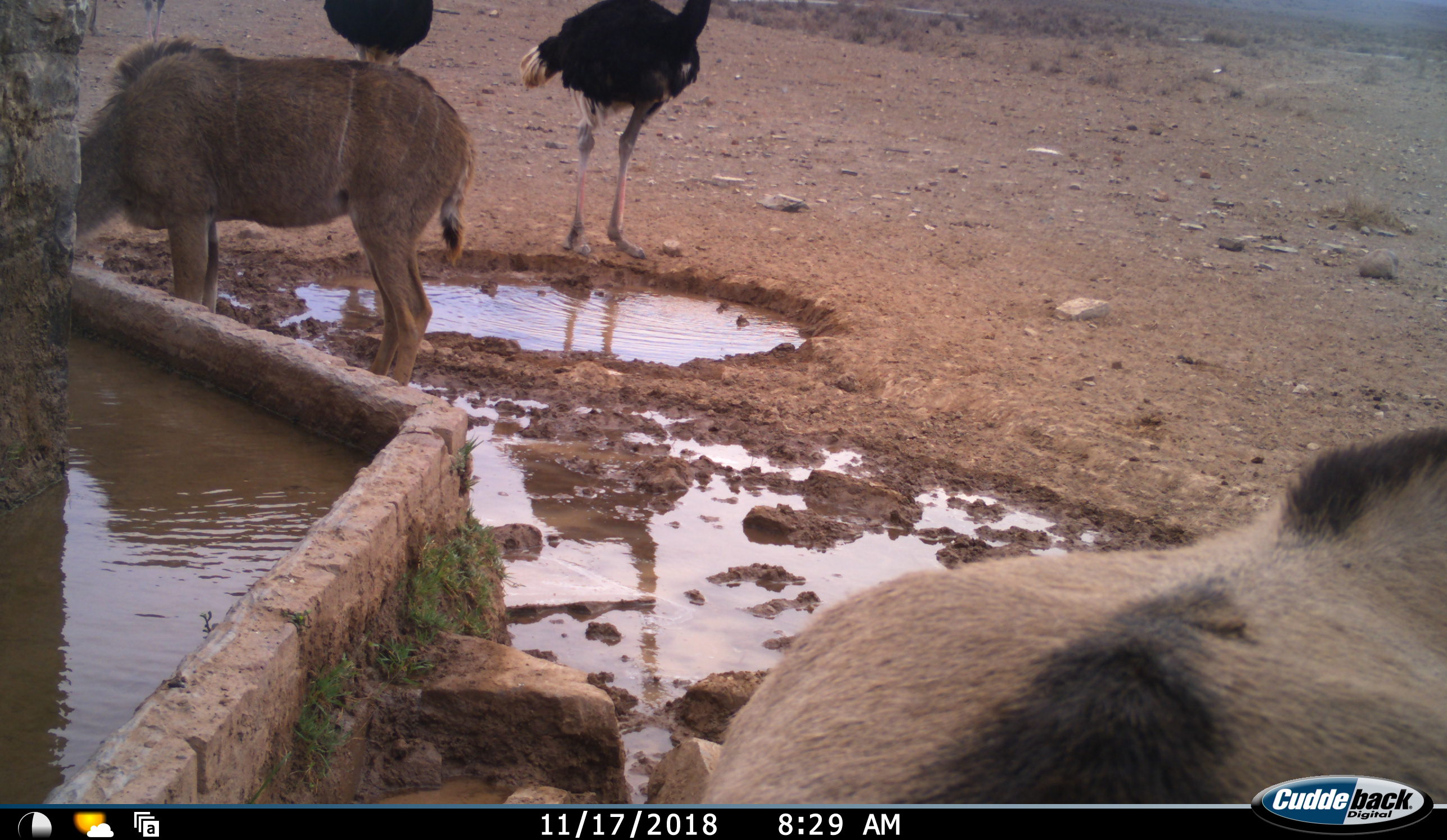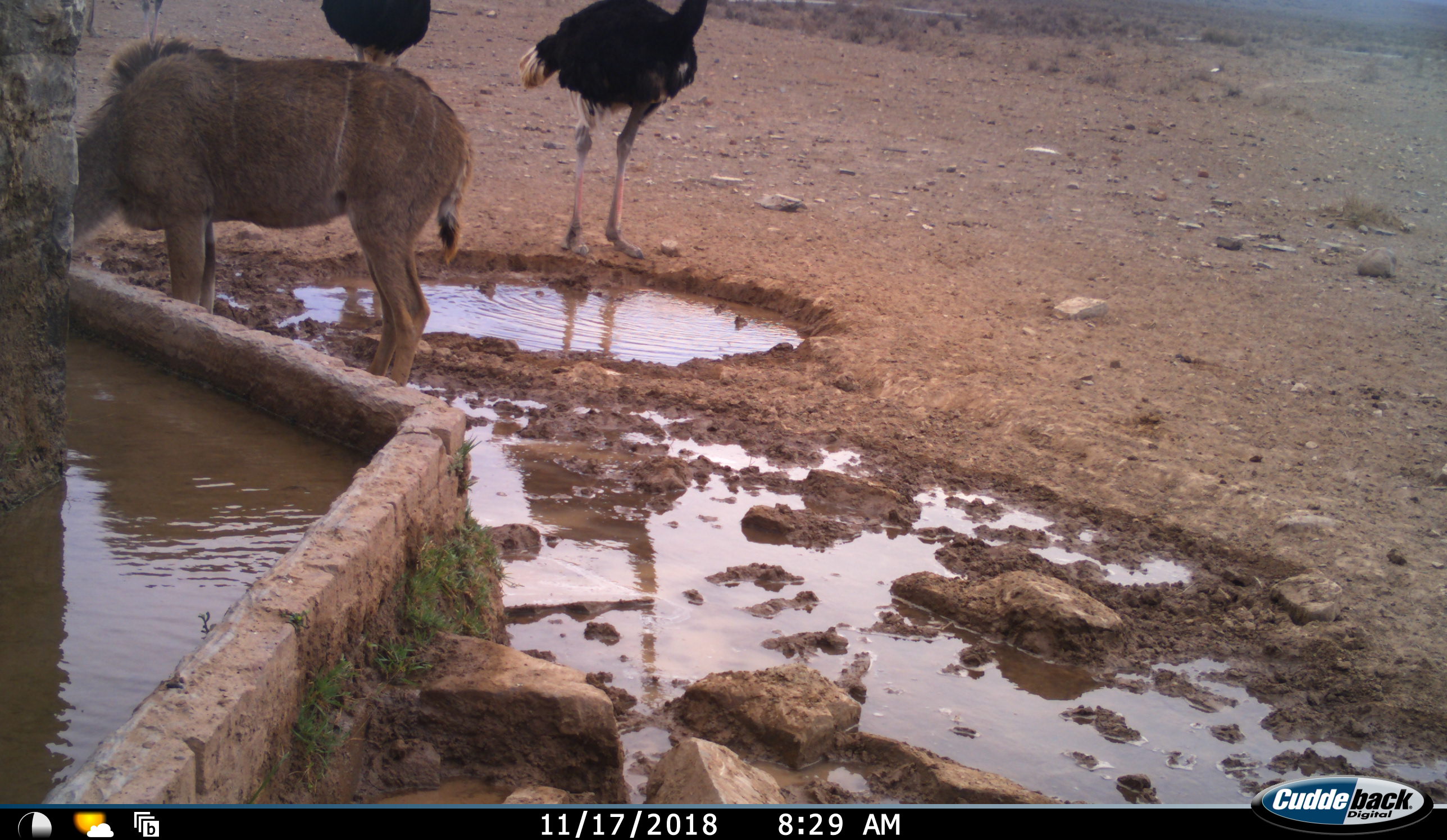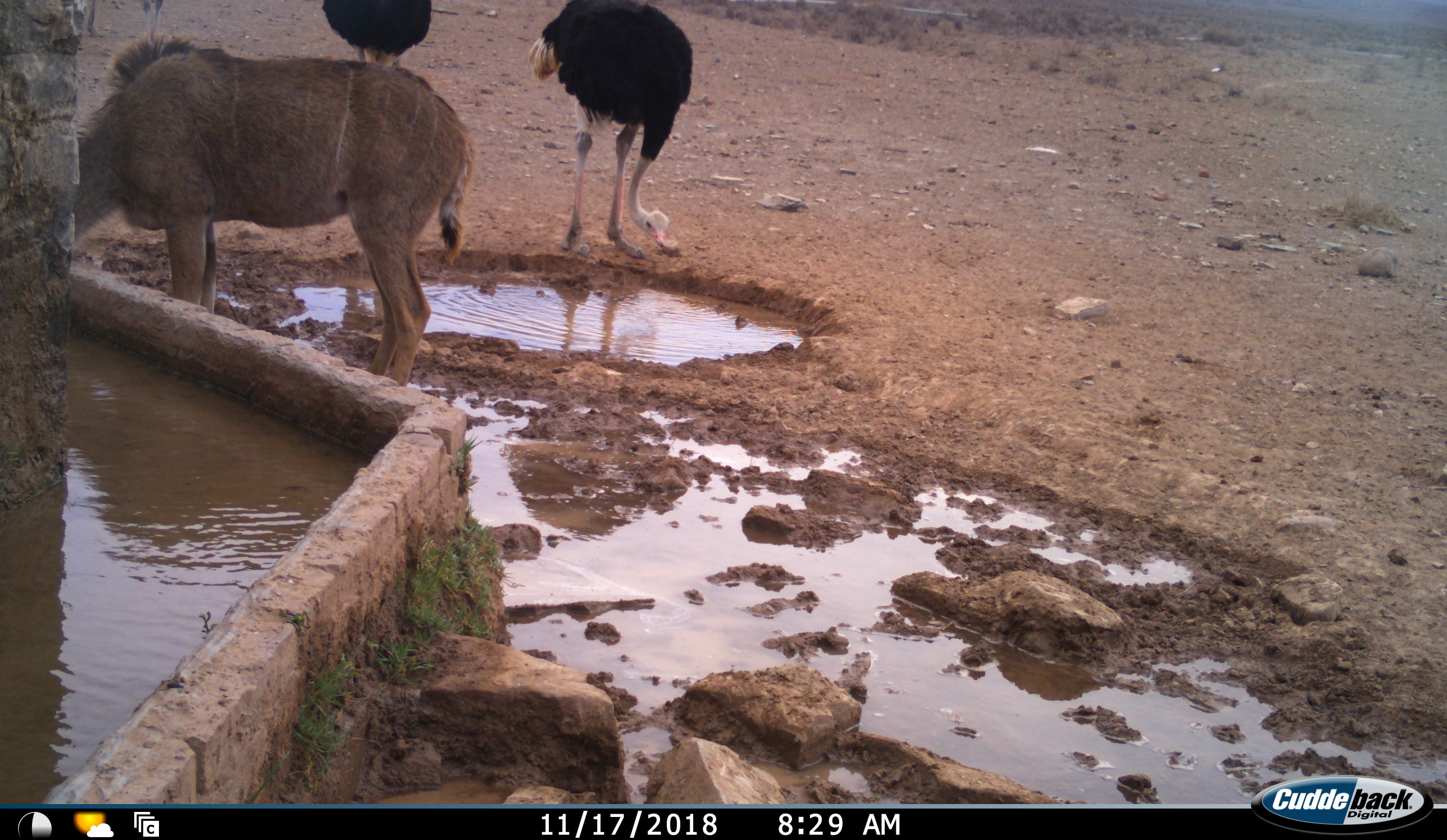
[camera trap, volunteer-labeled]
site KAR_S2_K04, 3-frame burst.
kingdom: Animalia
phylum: Chordata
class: Mammalia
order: Artiodactyla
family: Bovidae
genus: Tragelaphus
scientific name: Tragelaphus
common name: kudu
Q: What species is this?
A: Kudu (Tragelaphus).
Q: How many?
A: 1.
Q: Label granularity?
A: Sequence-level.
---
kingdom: Animalia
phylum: Chordata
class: Aves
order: Struthioniformes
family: Struthionidae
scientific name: Struthionidae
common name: ostrich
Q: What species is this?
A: Ostrich (Struthionidae).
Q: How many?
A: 2.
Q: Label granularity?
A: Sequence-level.